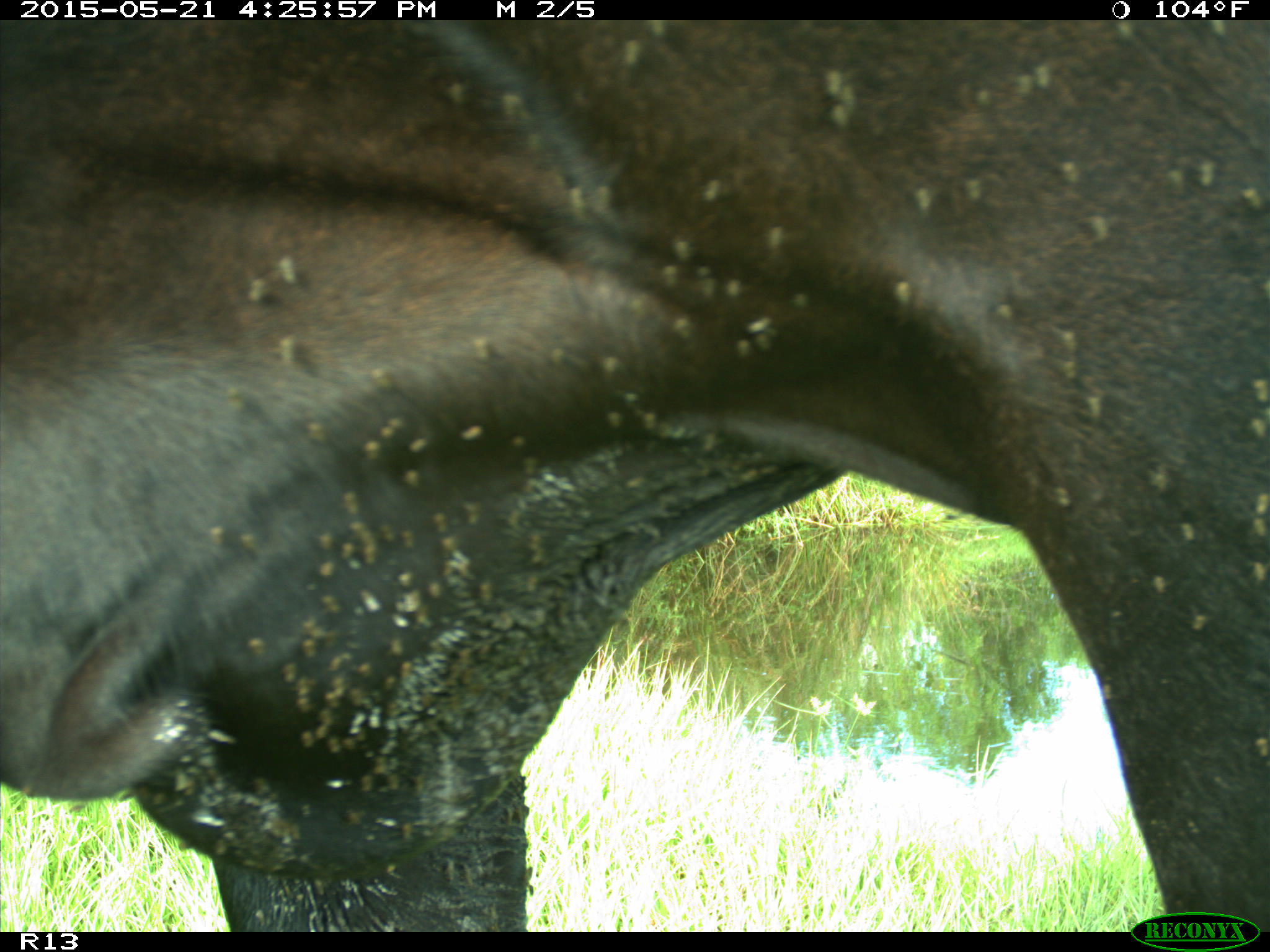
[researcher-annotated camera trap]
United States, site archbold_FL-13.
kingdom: Animalia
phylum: Chordata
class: Mammalia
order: Artiodactyla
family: Bovidae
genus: Bos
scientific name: Bos taurus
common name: domestic cow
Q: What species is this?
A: Bos taurus (domestic cow).